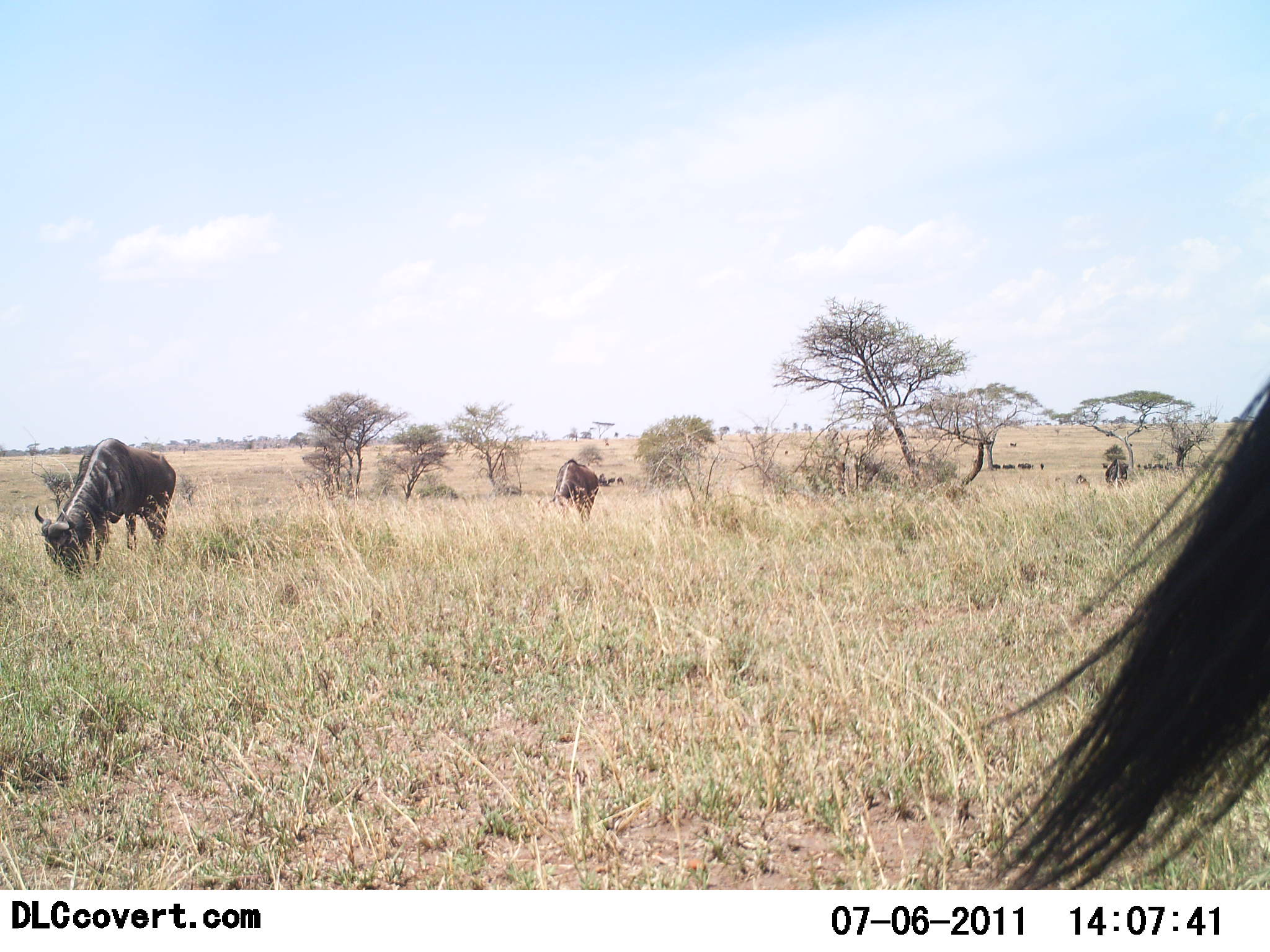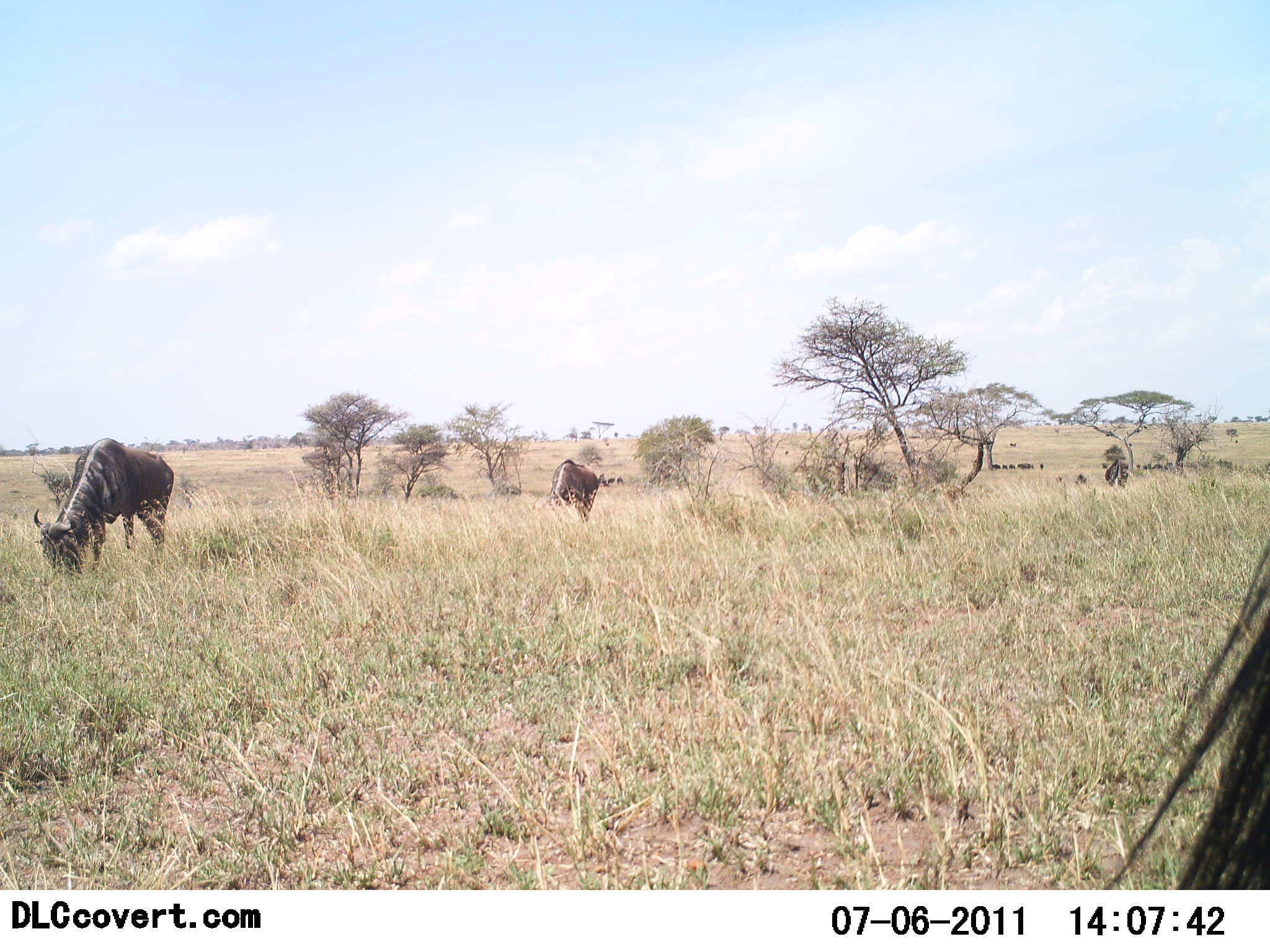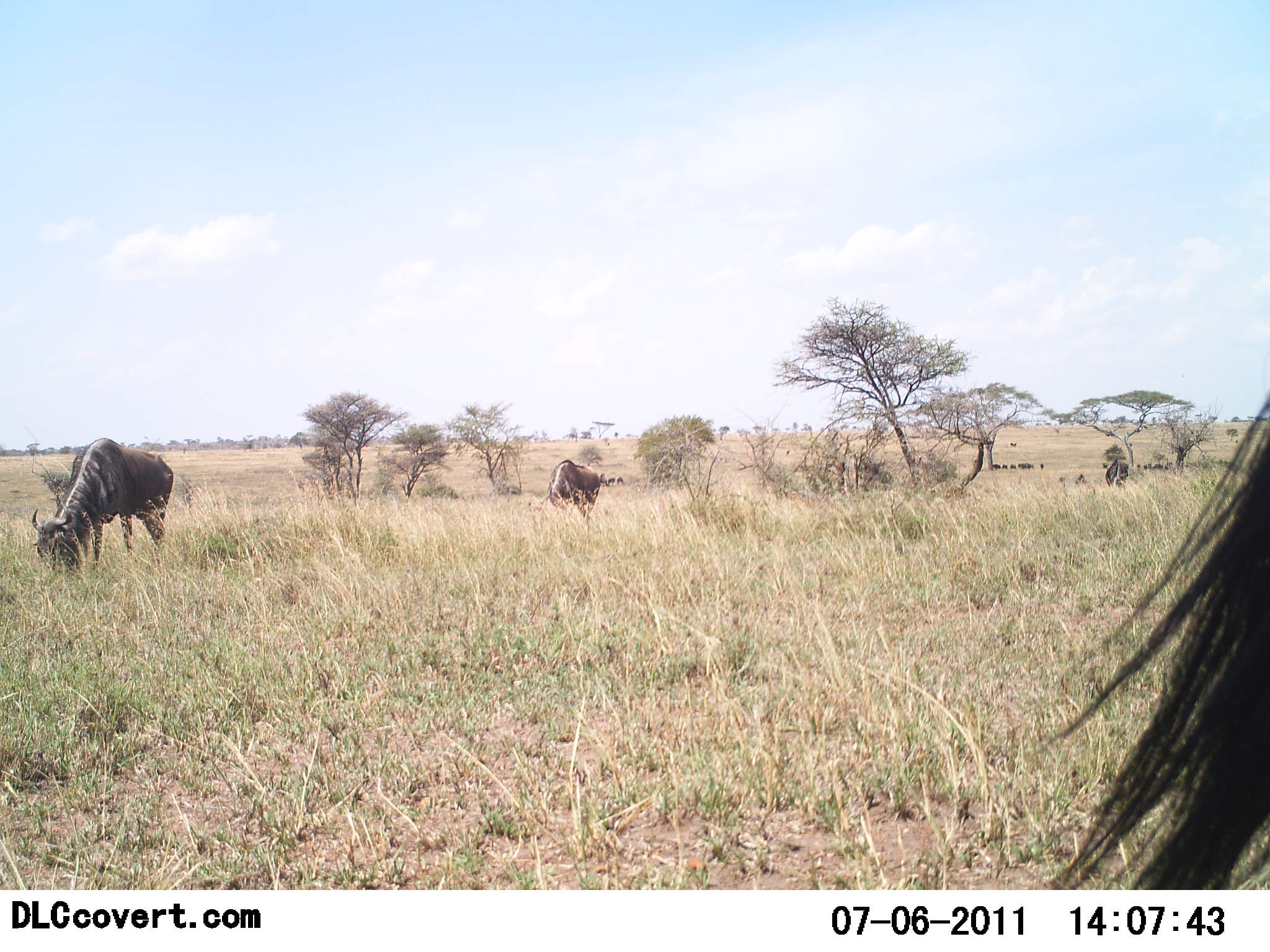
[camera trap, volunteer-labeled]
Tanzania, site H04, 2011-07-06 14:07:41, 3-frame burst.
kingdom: Animalia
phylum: Chordata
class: Mammalia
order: Artiodactyla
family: Bovidae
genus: Connochaetes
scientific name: Connochaetes taurinus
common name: blue wildebeest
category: wildebeest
Wildebeest (blue wildebeest) (Connochaetes taurinus), count 4. Behavior (volunteer vote fractions): standing 21%, resting 14%, moving 14%, interacting 0%. Young present (vote fraction): 0%. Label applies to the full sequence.